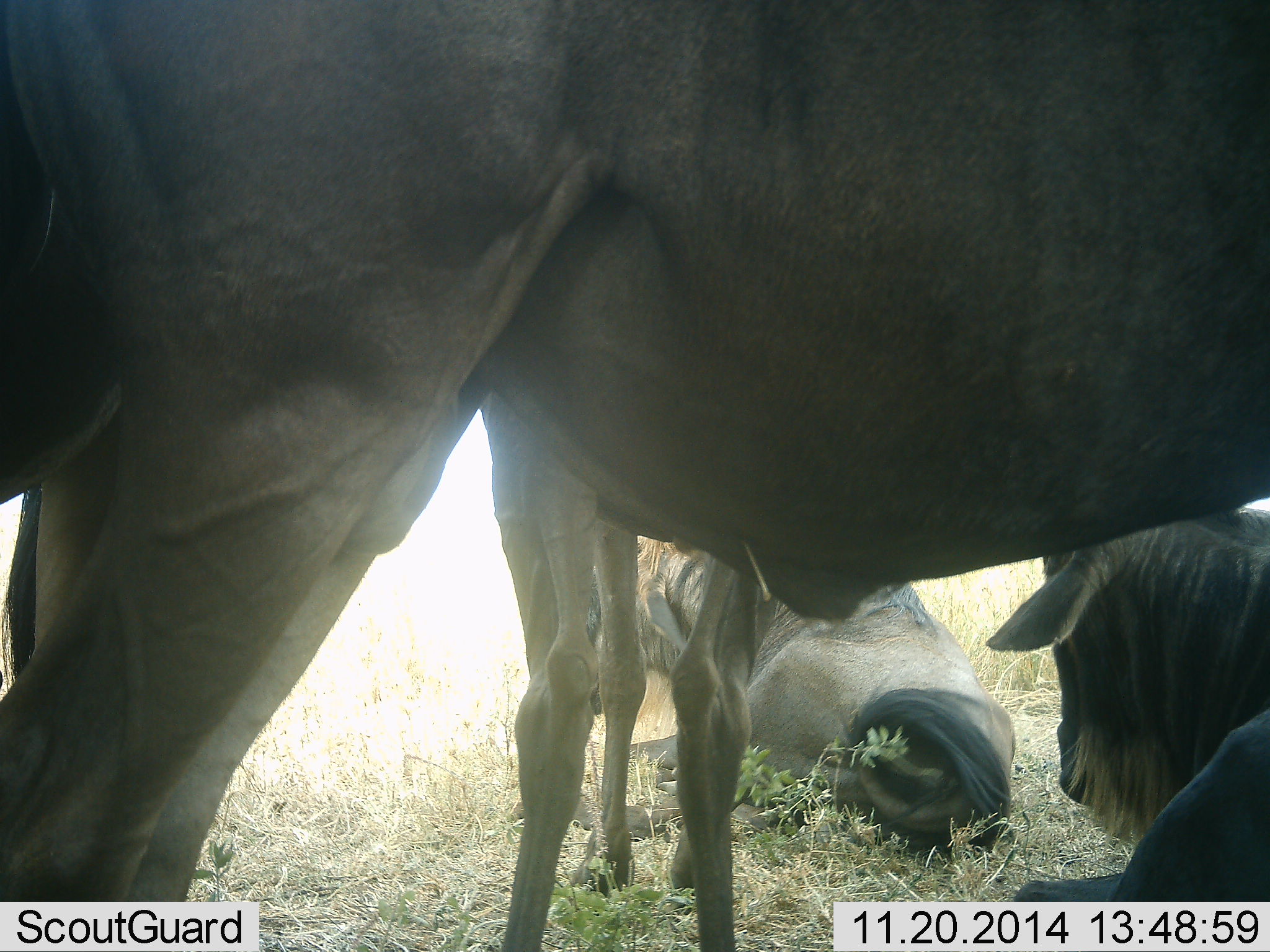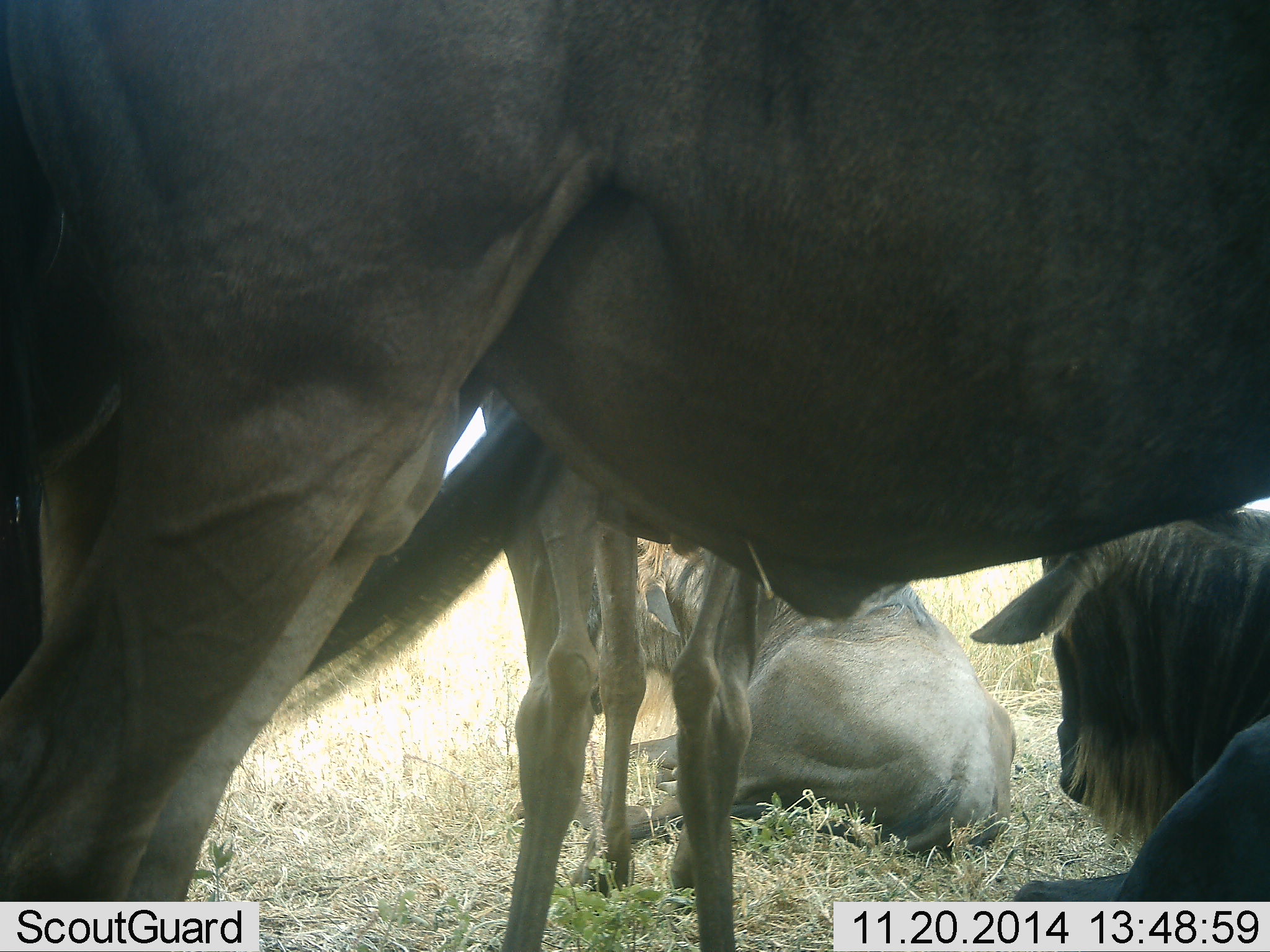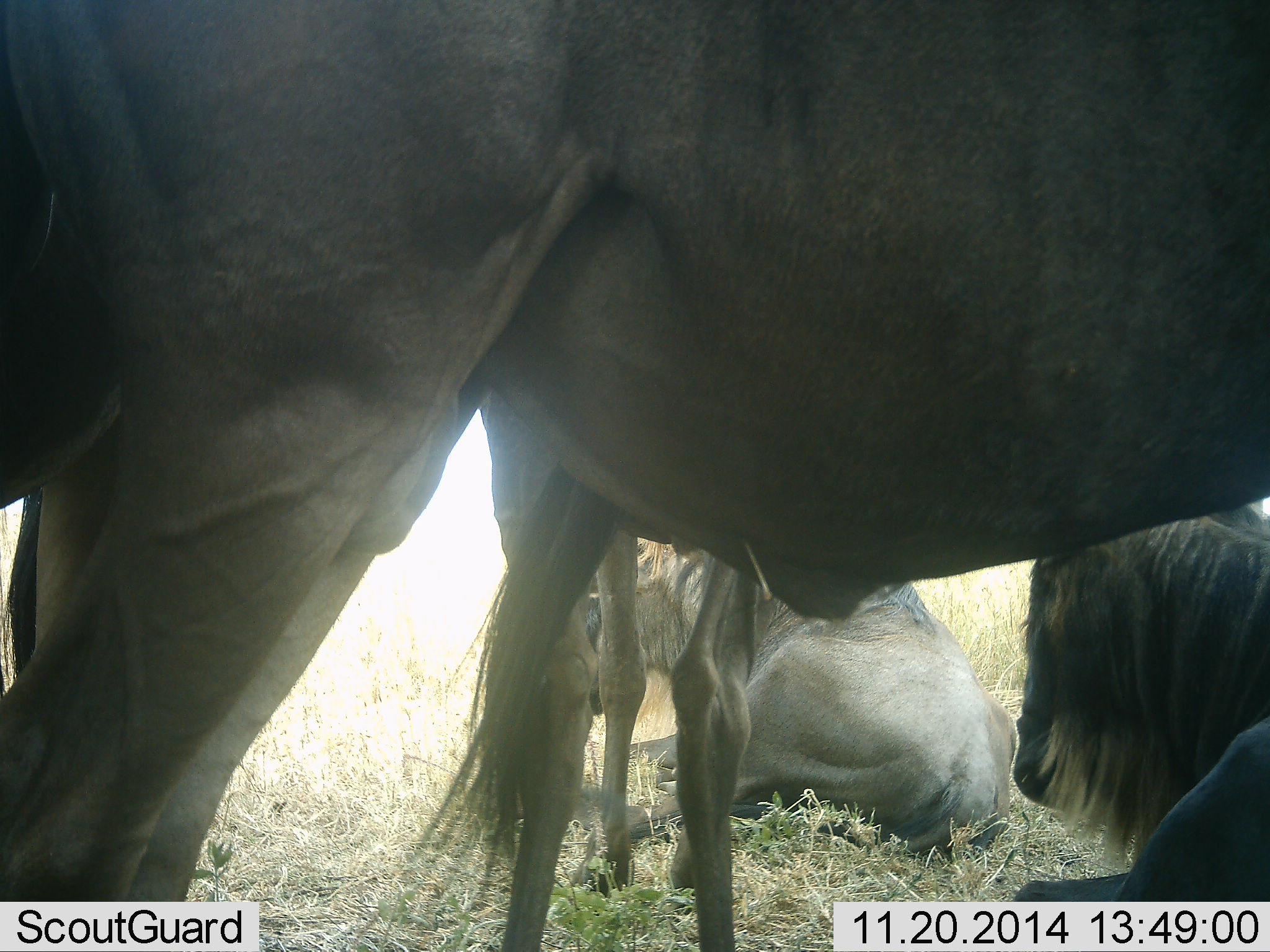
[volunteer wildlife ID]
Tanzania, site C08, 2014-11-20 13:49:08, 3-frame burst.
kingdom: Animalia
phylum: Chordata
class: Mammalia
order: Artiodactyla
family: Bovidae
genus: Connochaetes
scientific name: Connochaetes taurinus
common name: blue wildebeest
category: wildebeest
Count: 4.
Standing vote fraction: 70%.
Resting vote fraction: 100%.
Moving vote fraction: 0%.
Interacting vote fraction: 10%.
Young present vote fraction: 0%.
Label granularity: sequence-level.